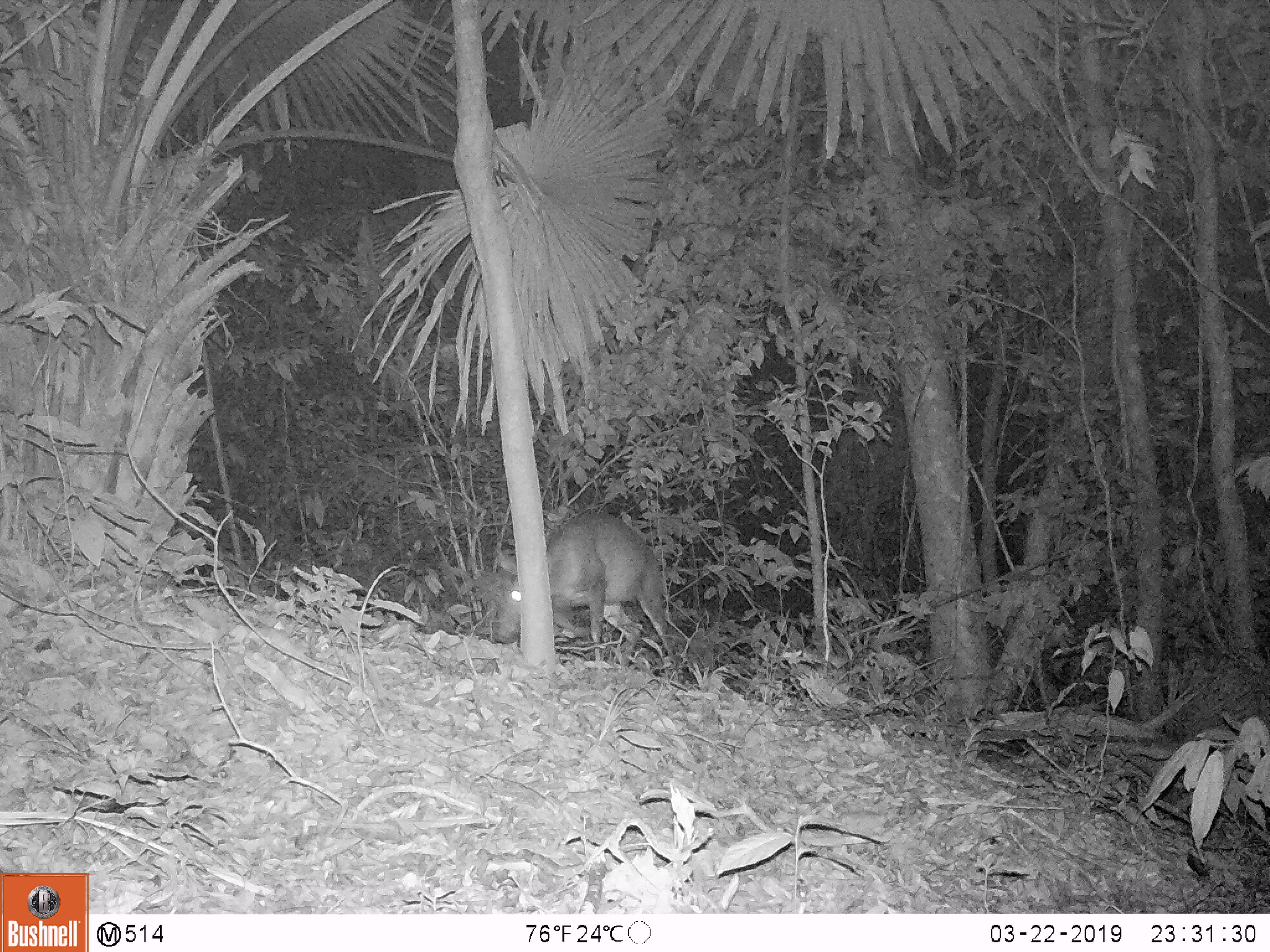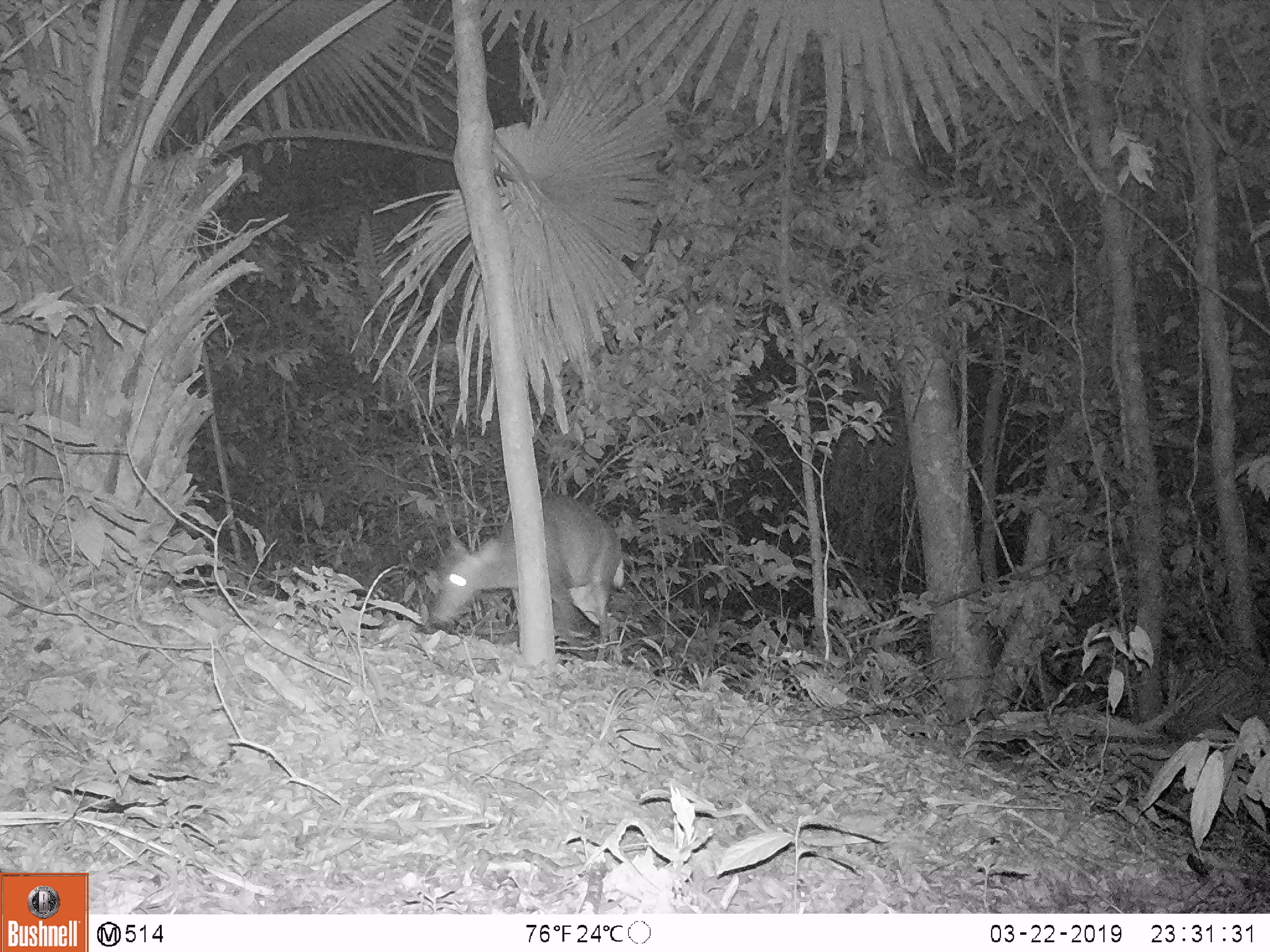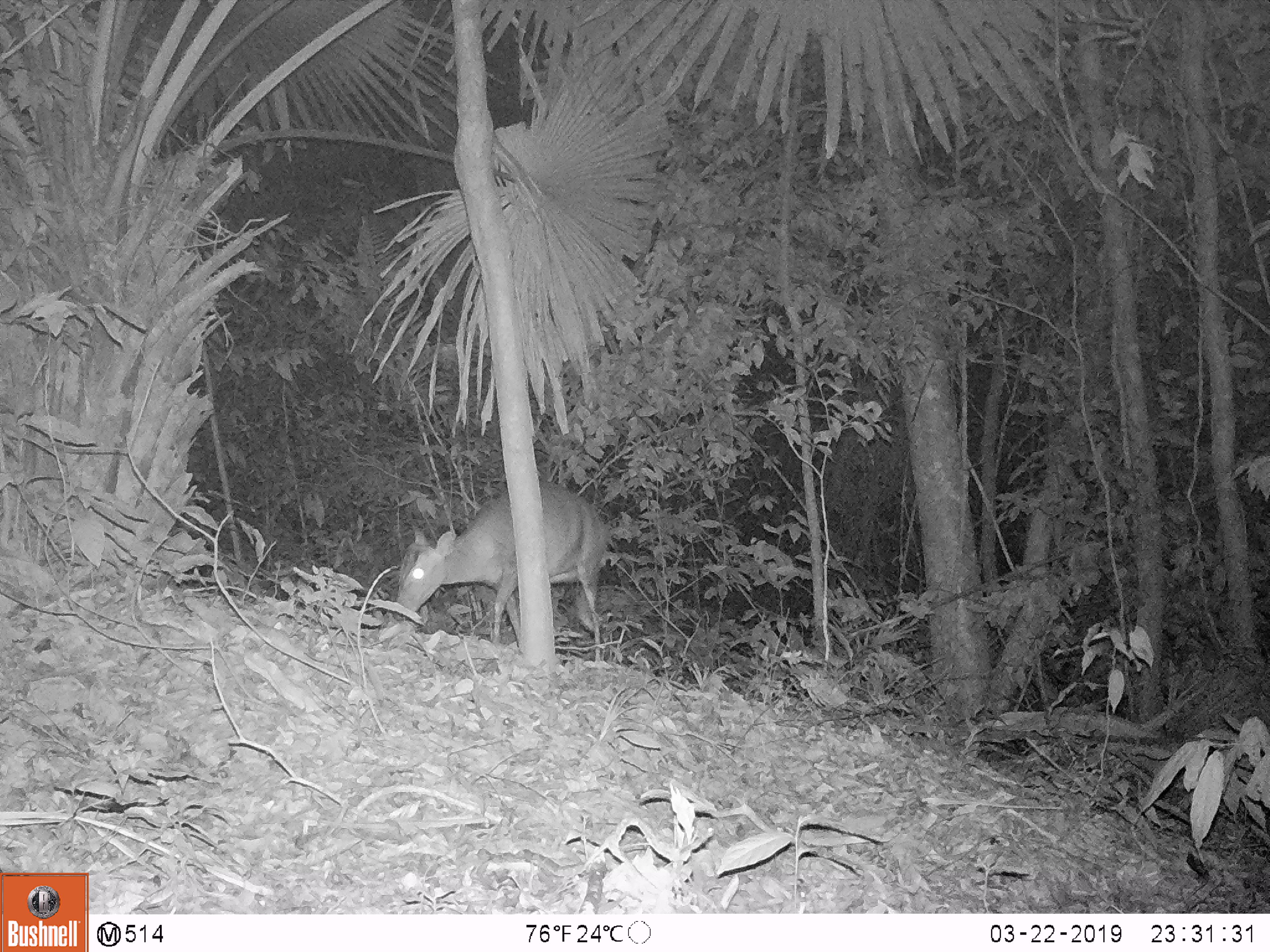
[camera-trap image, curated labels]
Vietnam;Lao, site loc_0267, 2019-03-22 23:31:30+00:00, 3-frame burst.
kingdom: Animalia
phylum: Chordata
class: Mammalia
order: Artiodactyla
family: Cervidae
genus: Muntiacus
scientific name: Muntiacus rooseveltorum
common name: roosevelt's muntjac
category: roosevelts muntjac group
Roosevelts muntjac group (roosevelt's muntjac) (Muntiacus rooseveltorum). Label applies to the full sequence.